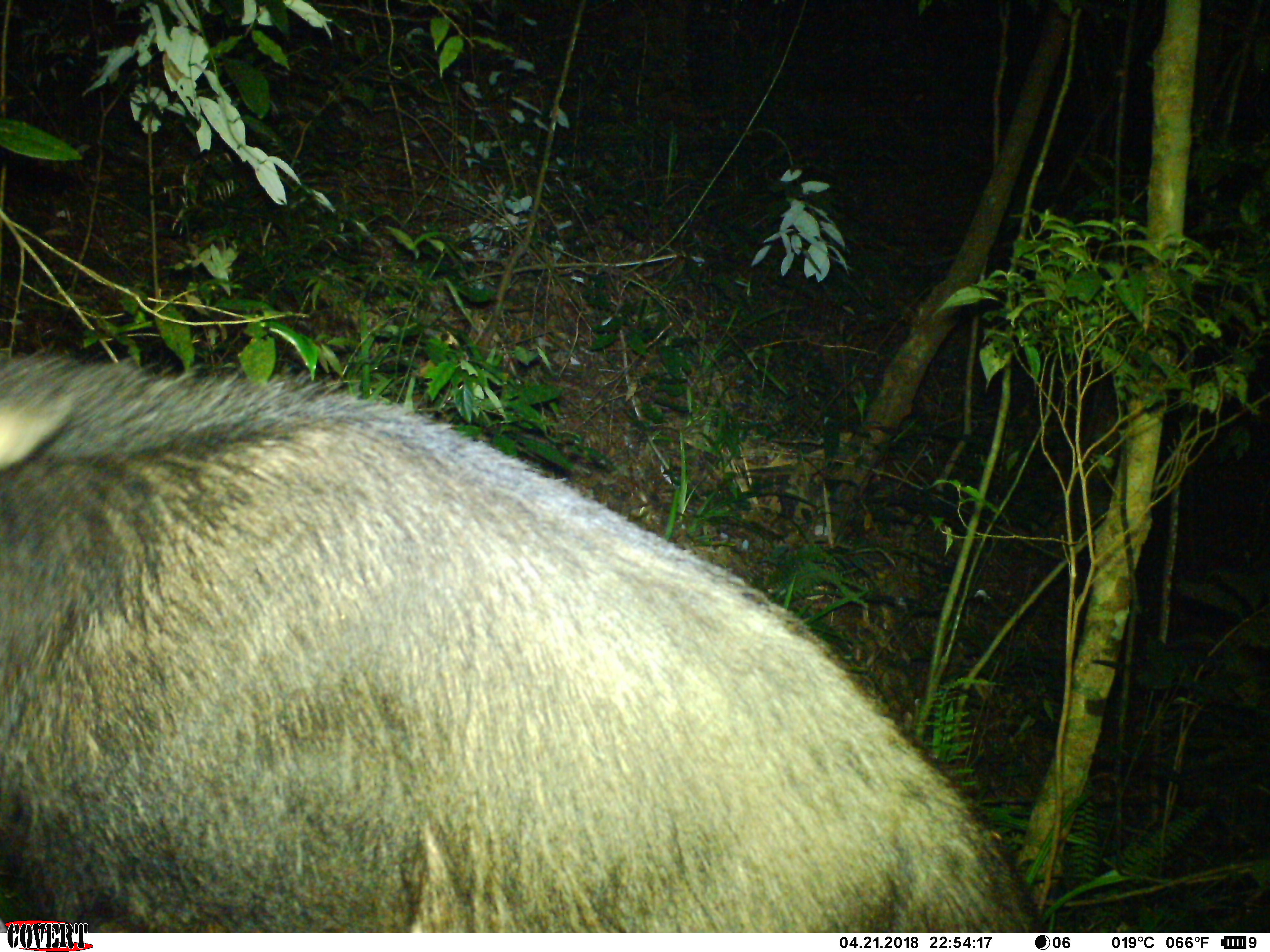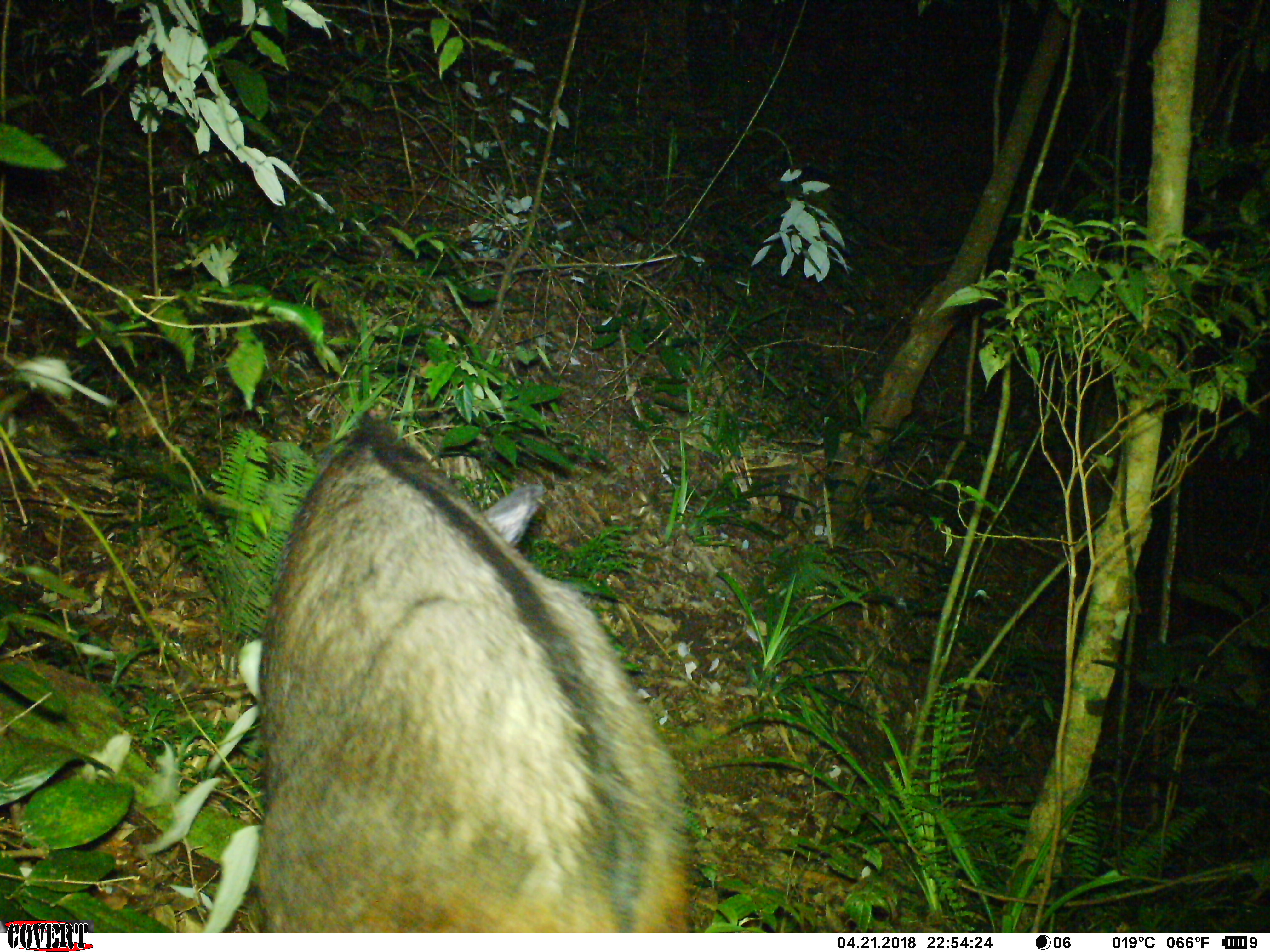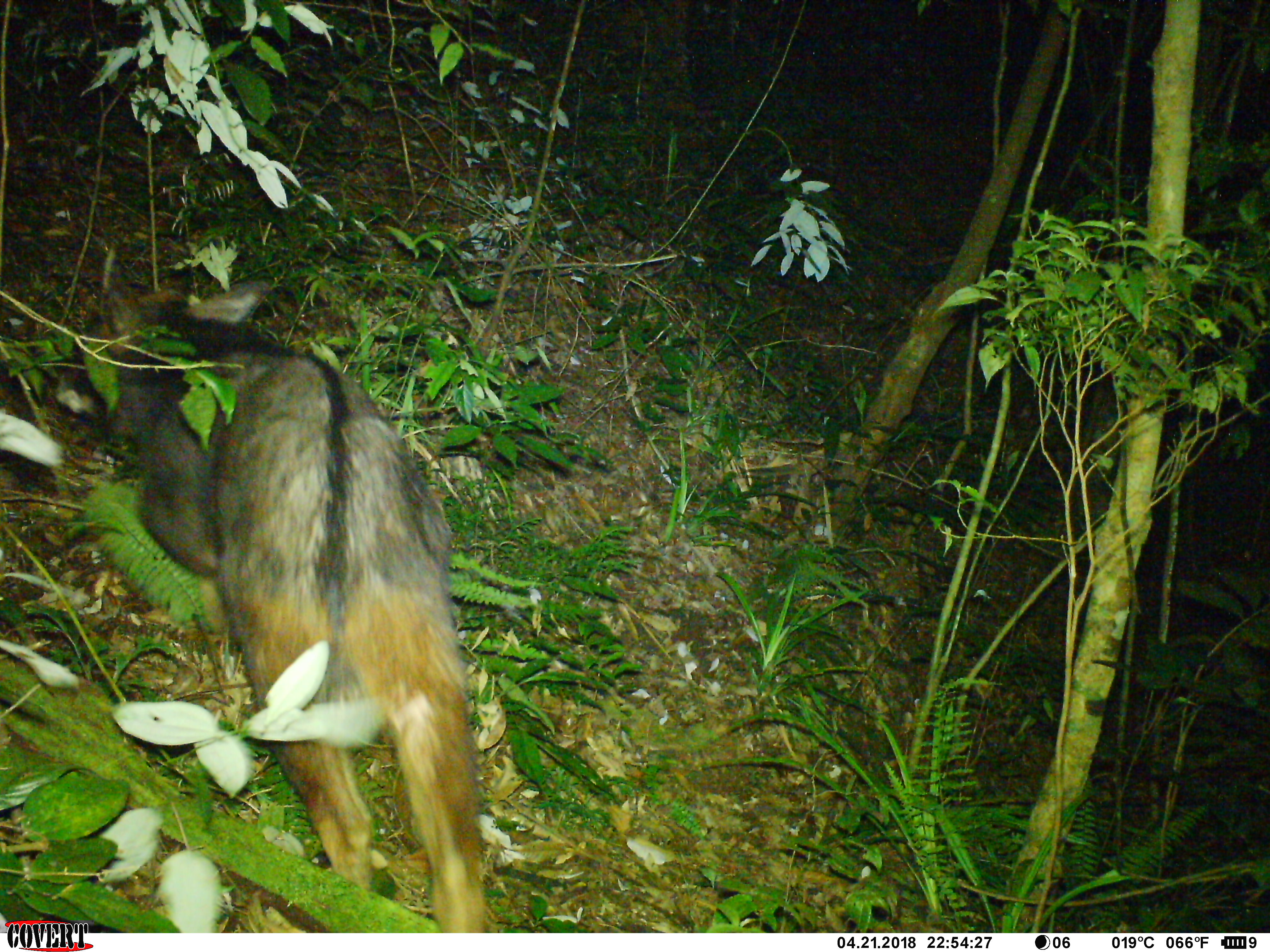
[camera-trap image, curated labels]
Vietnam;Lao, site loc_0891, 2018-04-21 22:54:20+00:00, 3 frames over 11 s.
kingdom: Animalia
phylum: Chordata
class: Mammalia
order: Artiodactyla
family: Bovidae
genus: Capricornis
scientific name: Capricornis sumatraensis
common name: chinese serow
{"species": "chinese serow (Capricornis sumatraensis)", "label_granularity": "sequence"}